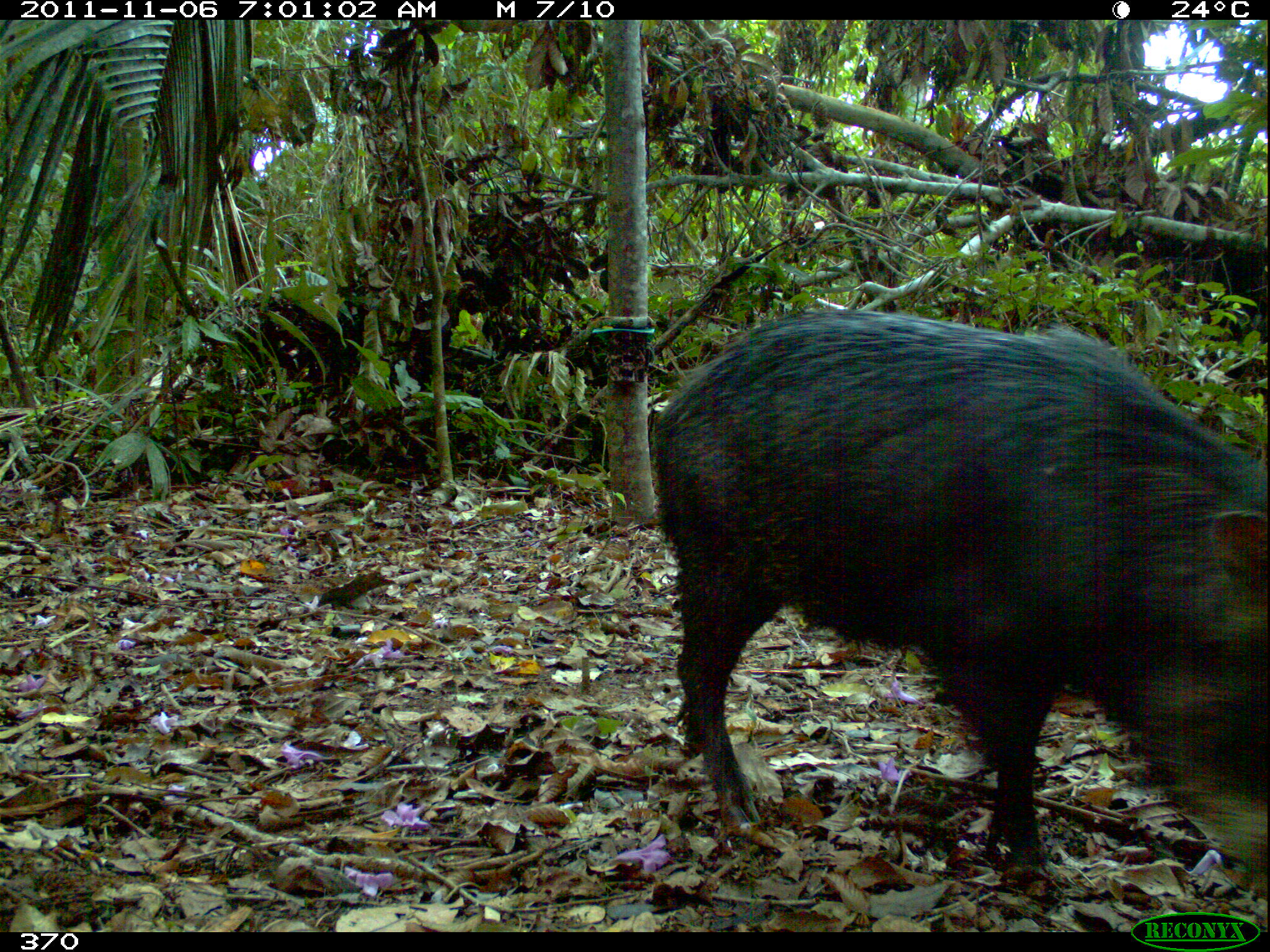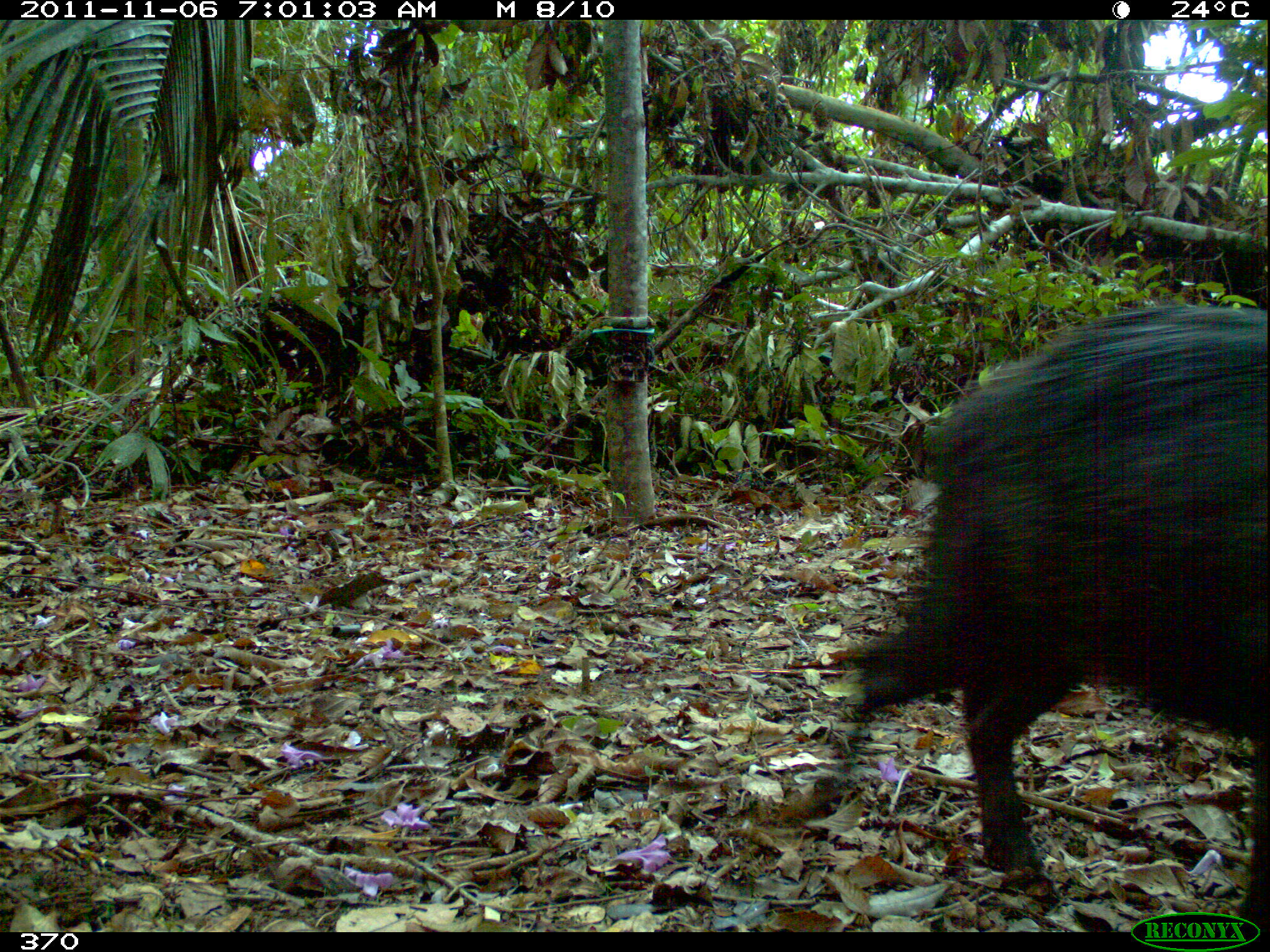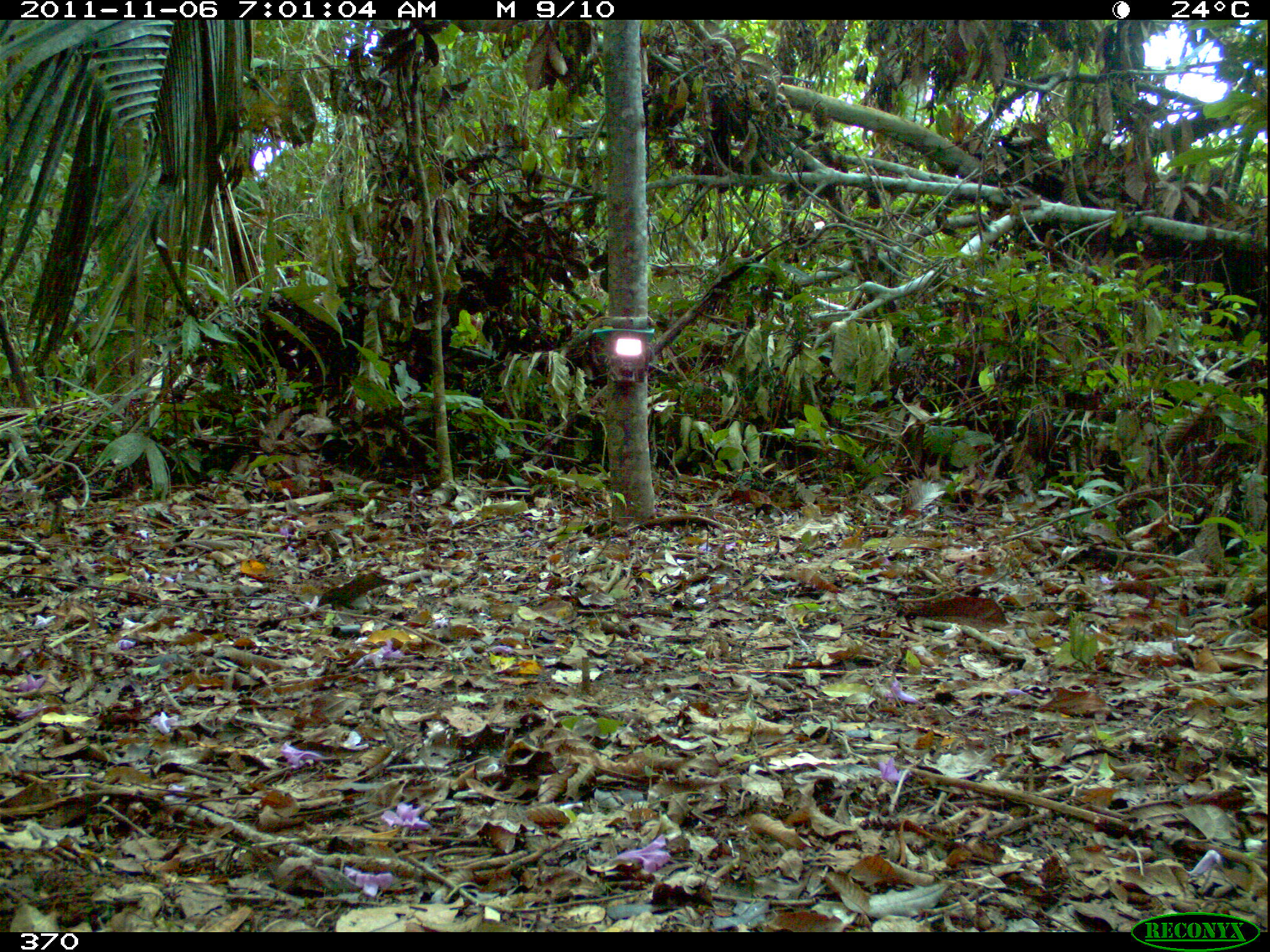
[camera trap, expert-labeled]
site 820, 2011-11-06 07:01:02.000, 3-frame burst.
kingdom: Animalia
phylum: Chordata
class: Mammalia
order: Artiodactyla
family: Tayassuidae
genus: Tayassu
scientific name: Tayassu pecari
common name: white-lipped peccary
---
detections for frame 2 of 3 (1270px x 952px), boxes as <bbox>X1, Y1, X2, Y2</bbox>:
tayassu pecari: <bbox>766, 295, 1270, 931</bbox>